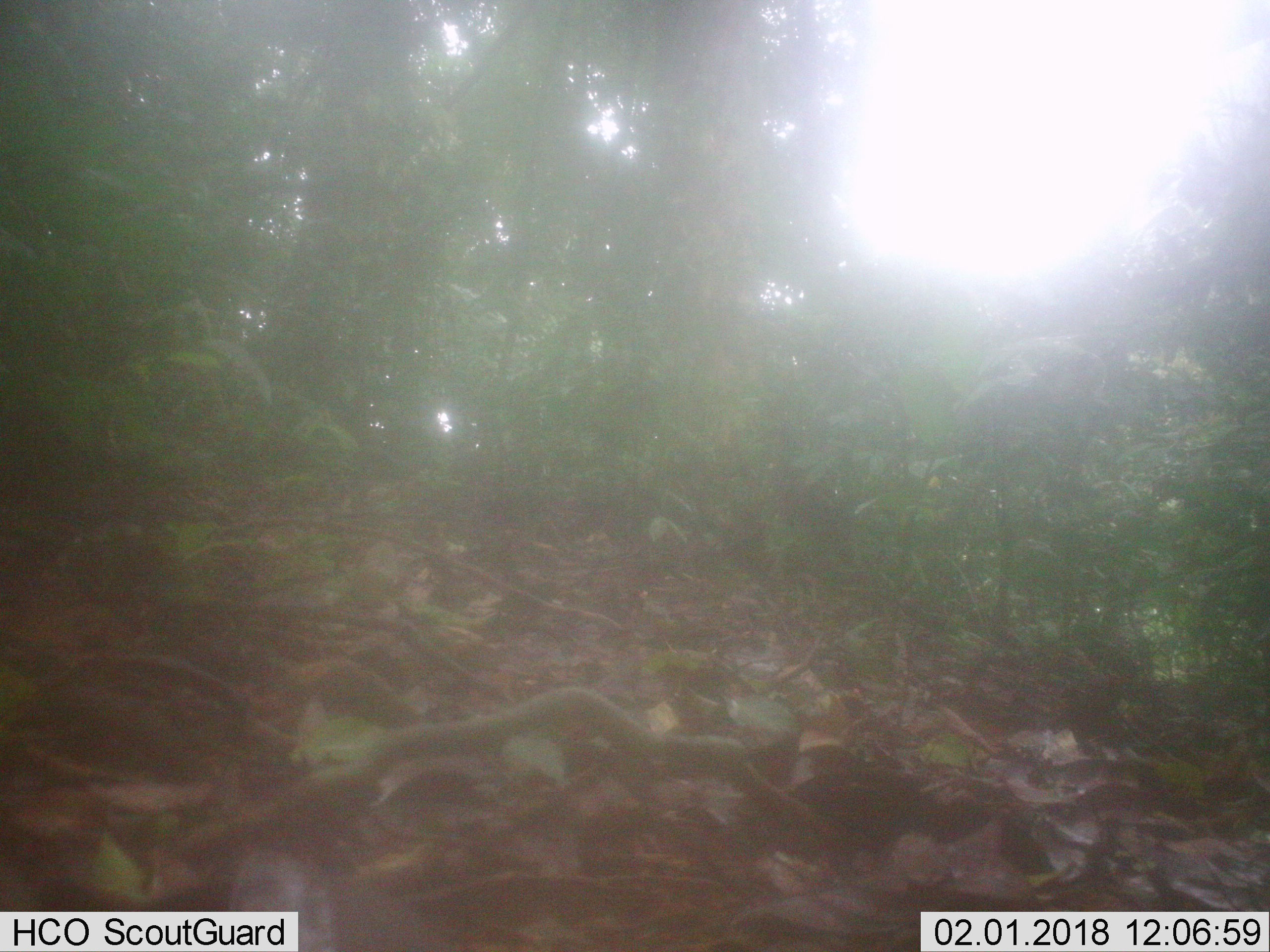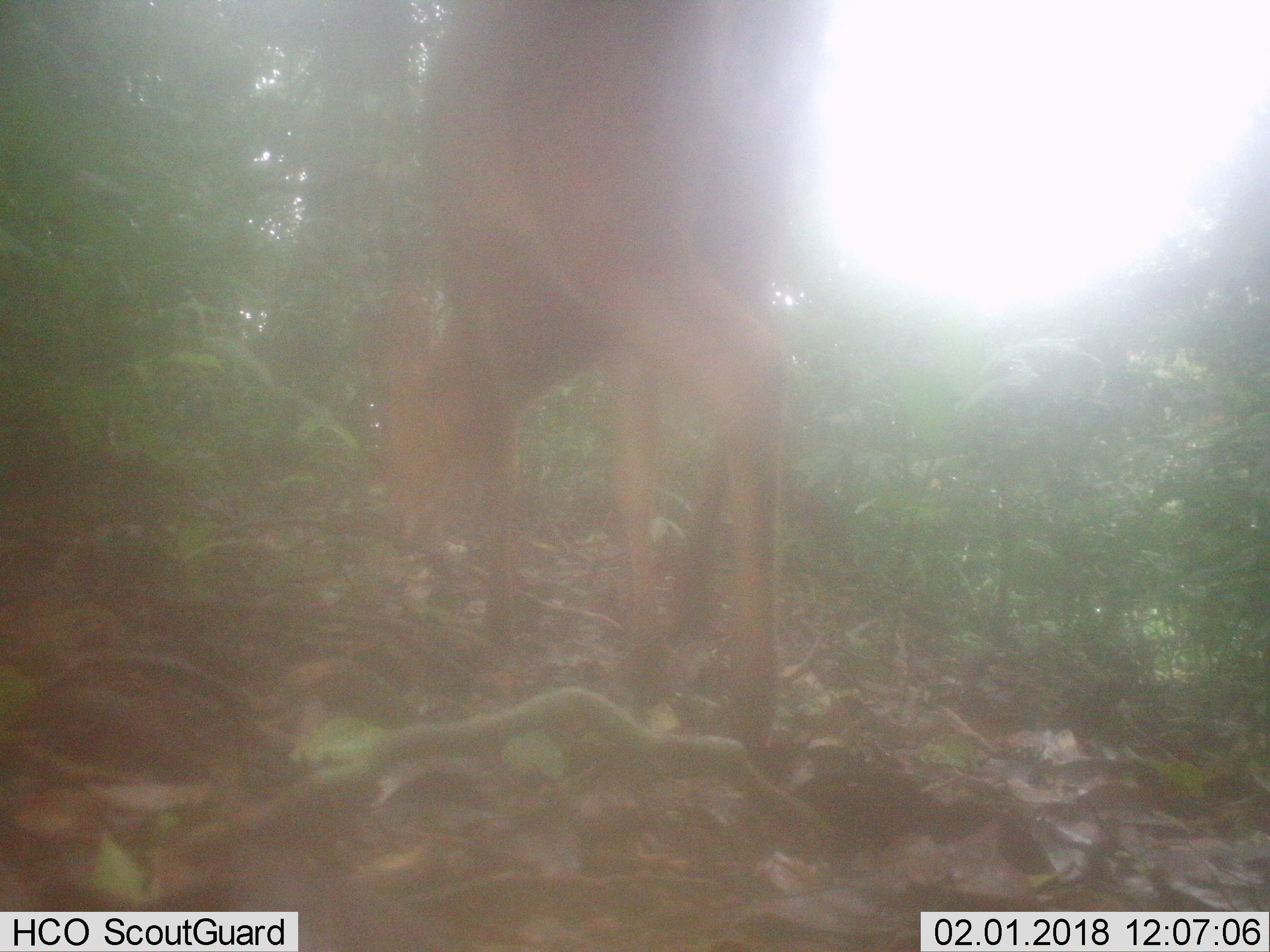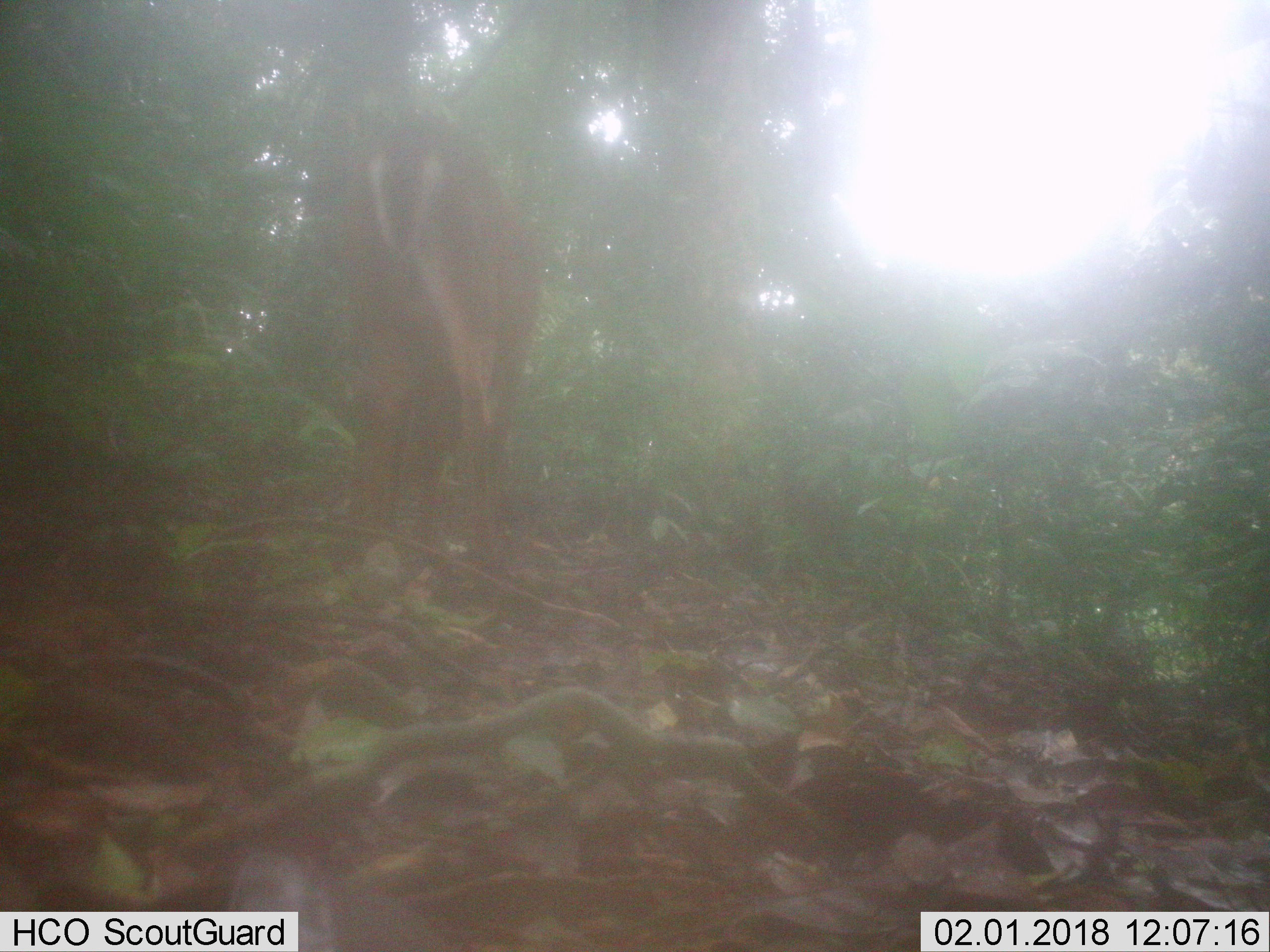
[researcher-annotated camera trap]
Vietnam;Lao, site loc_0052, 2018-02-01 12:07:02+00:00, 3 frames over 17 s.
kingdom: Animalia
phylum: Chordata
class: Mammalia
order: Artiodactyla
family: Cervidae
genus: Muntiacus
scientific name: Muntiacus vuquangensis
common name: large-antlered muntjac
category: large antlered muntjac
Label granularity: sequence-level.